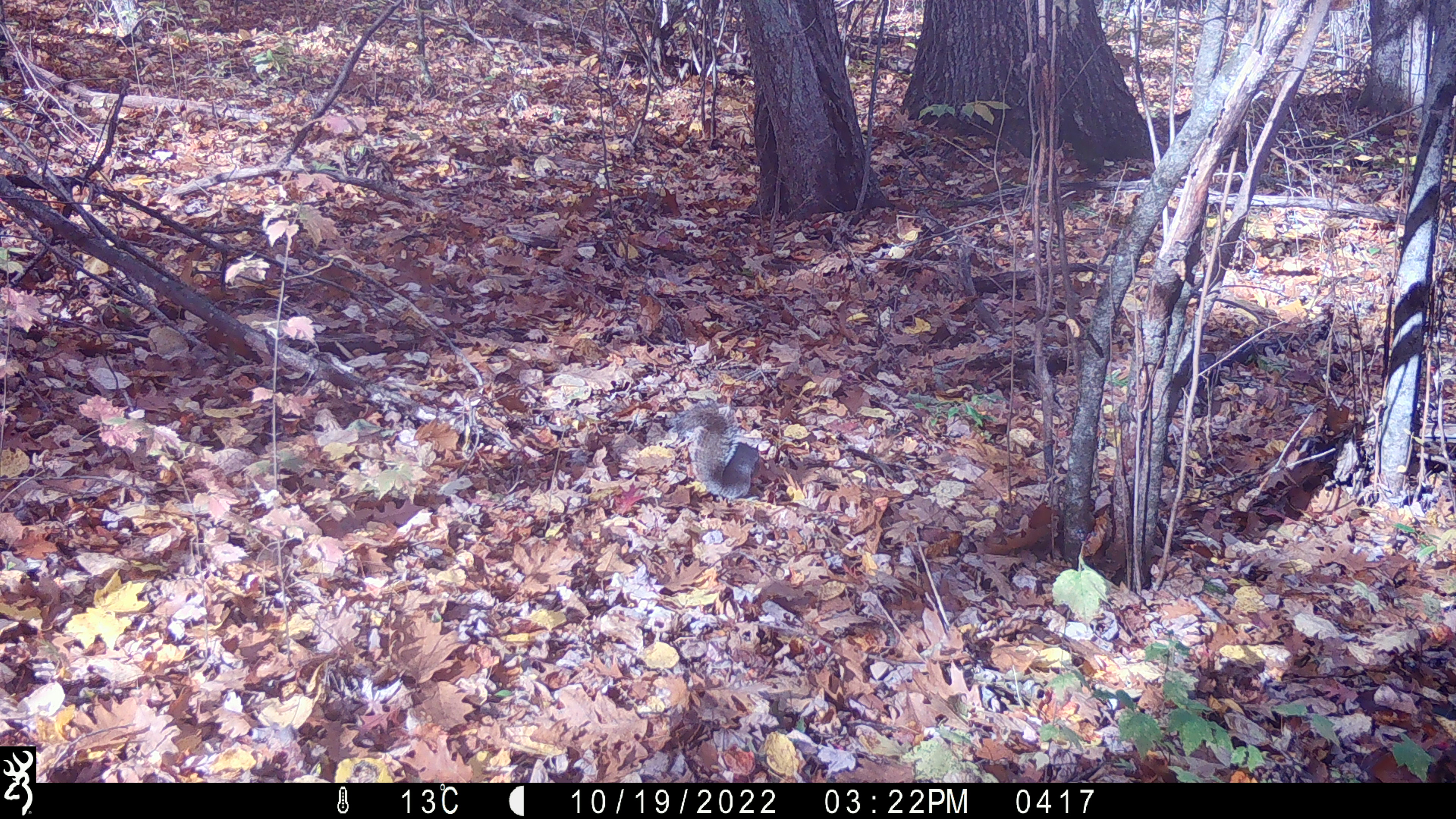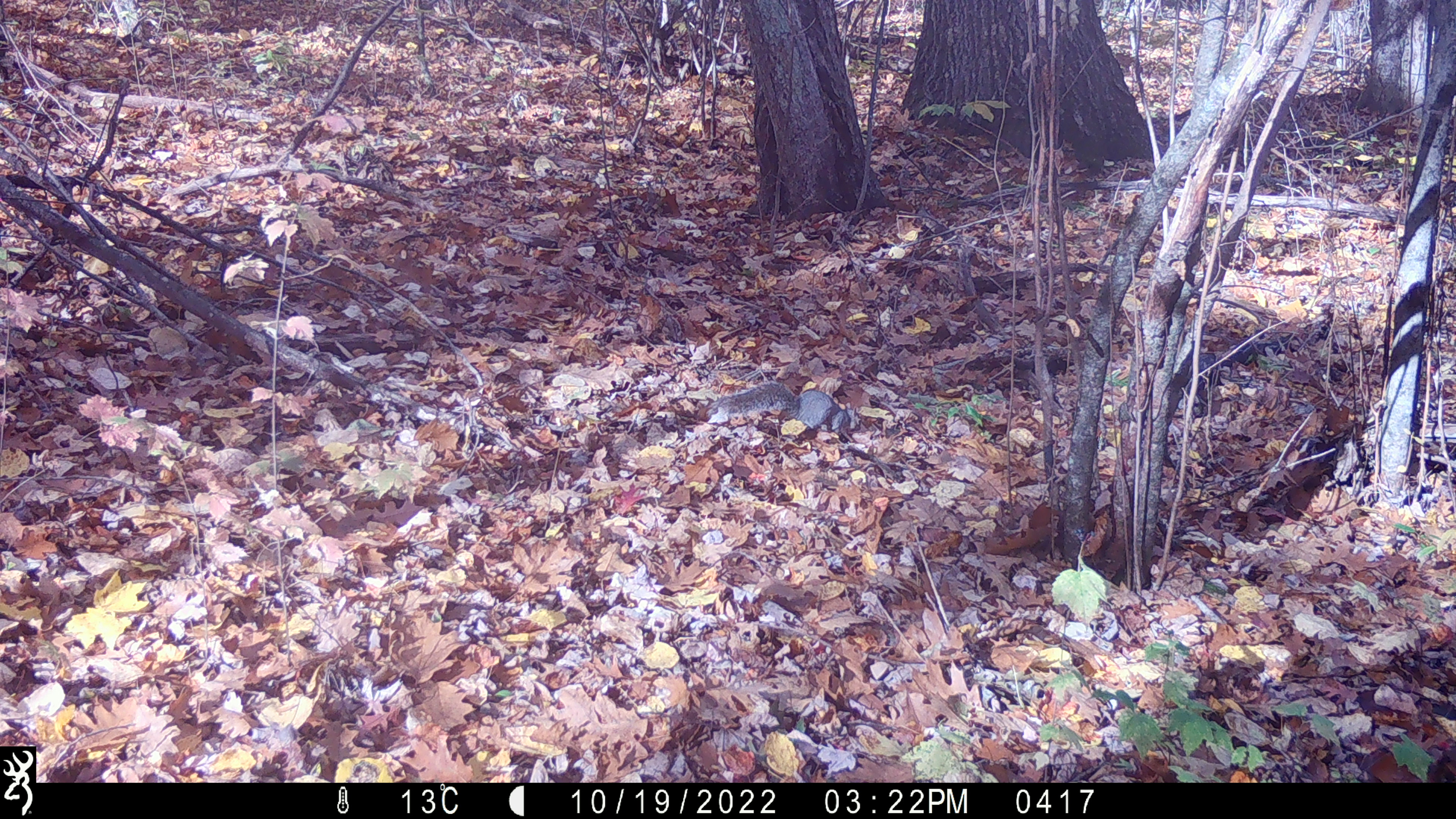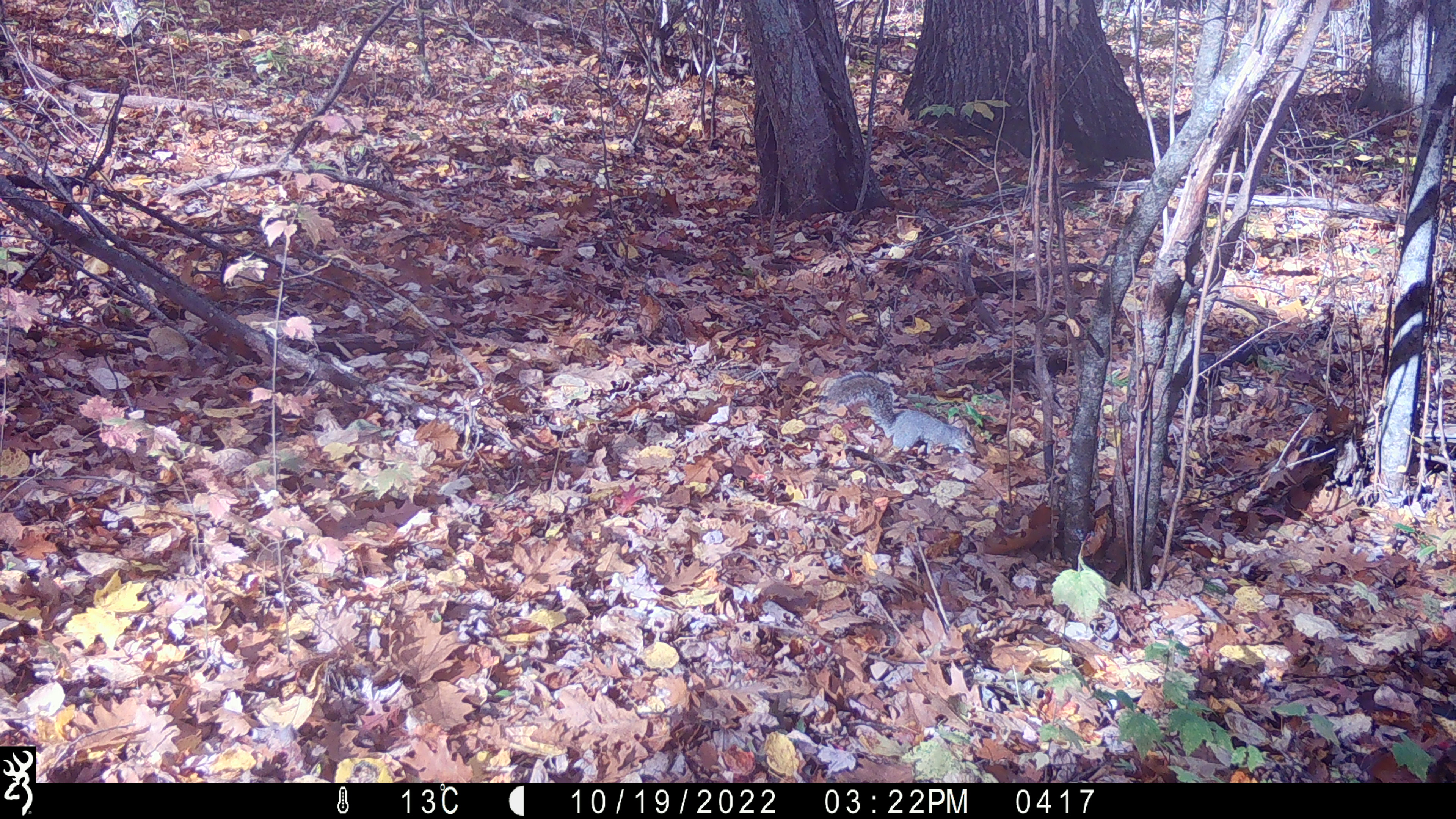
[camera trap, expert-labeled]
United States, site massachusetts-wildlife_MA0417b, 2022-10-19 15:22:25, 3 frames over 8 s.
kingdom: Animalia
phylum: Chordata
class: Mammalia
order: Rodentia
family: Sciuridae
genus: Sciurus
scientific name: Sciurus carolinensis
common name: gray squirrel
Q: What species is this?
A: Gray squirrel (Sciurus carolinensis).